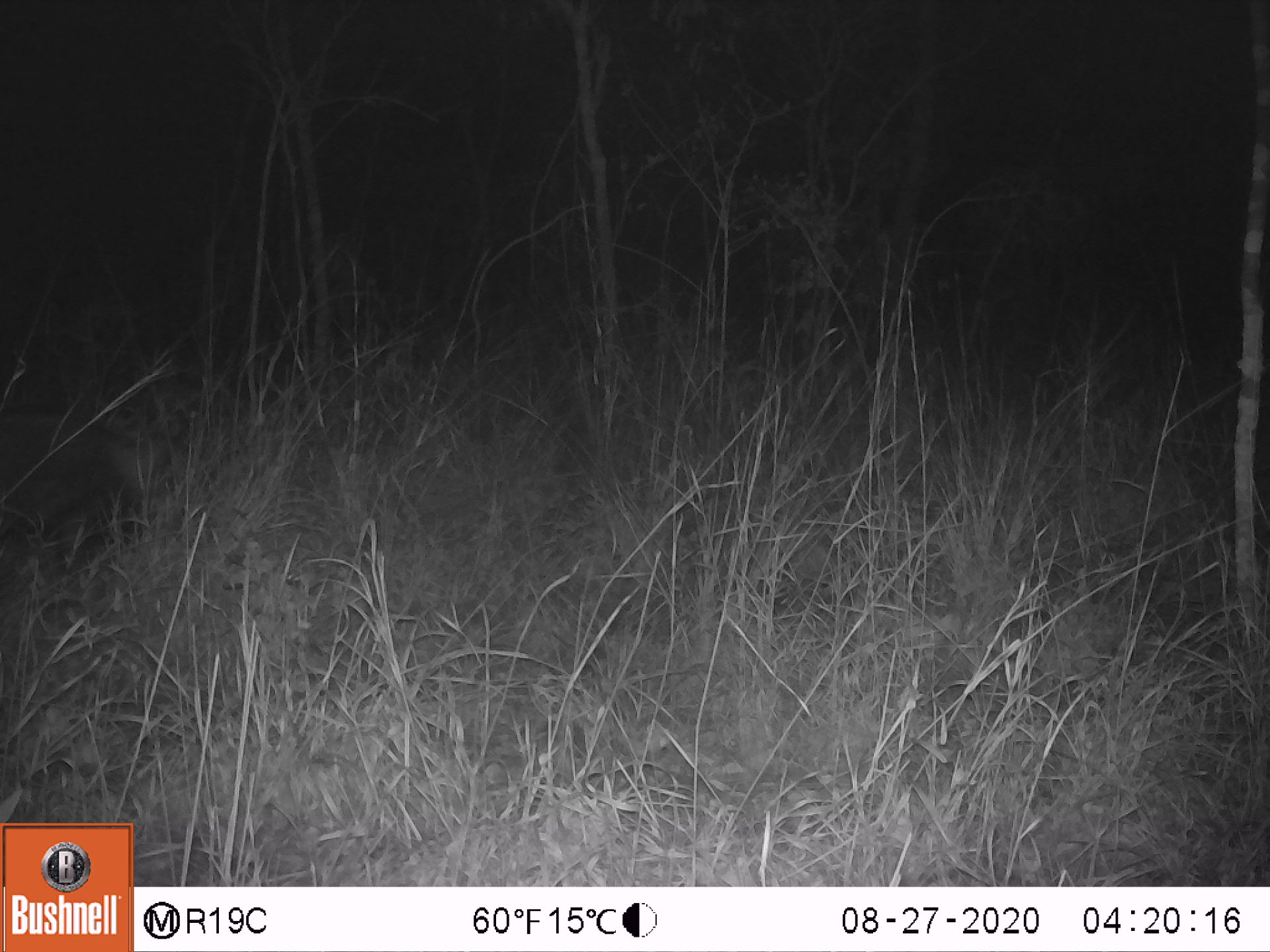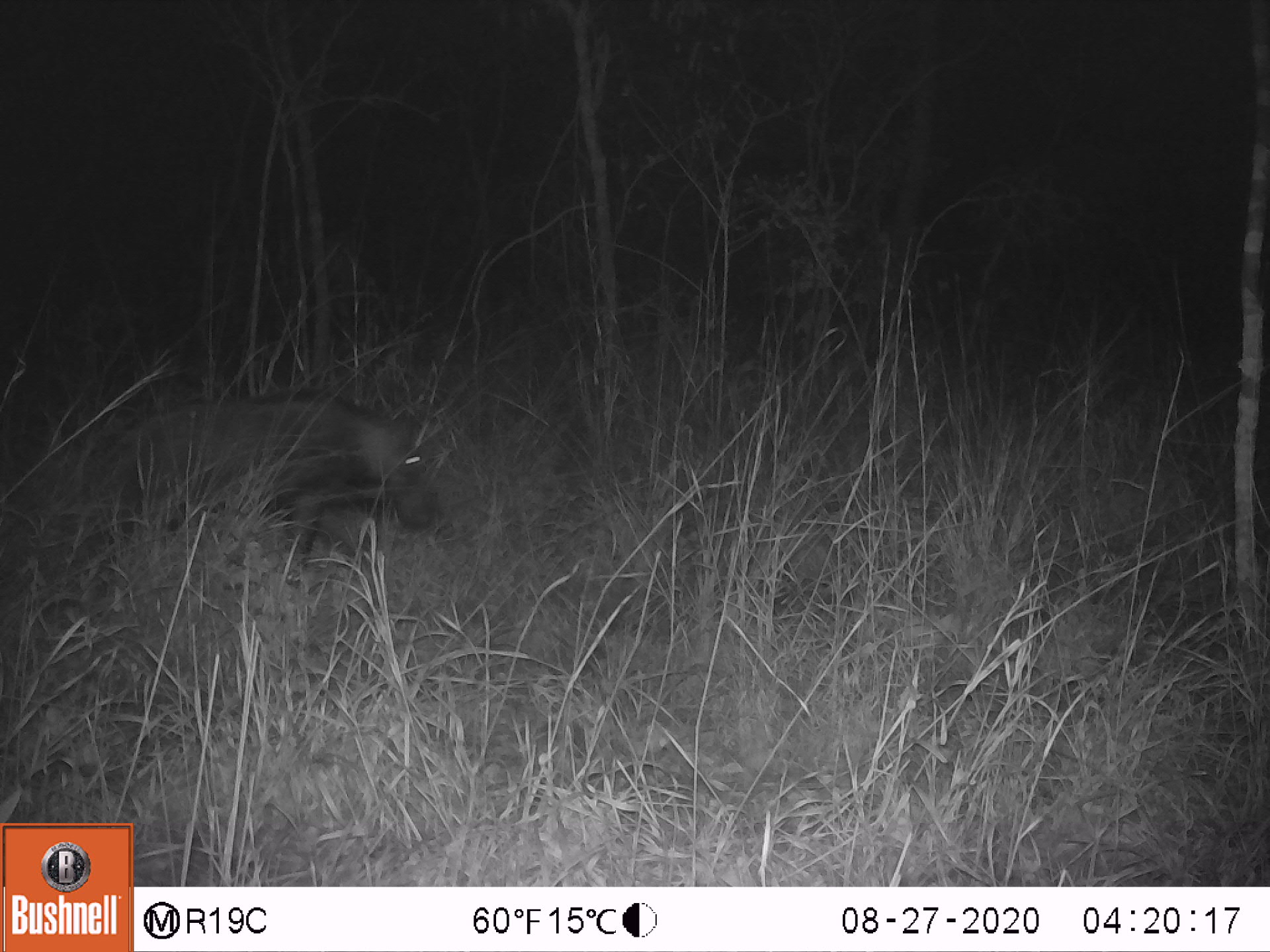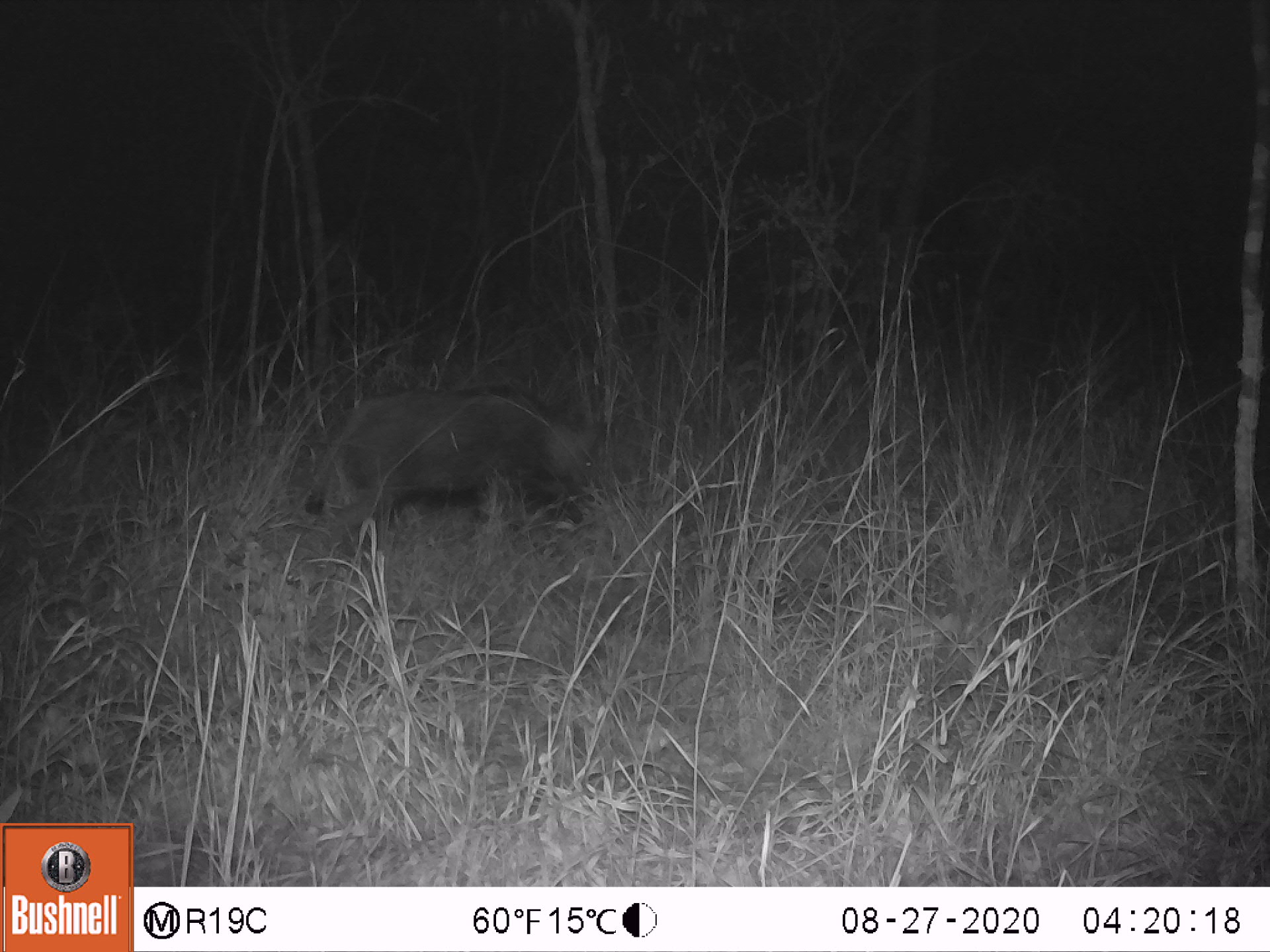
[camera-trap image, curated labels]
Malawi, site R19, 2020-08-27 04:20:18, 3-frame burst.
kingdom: Animalia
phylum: Chordata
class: Mammalia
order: Artiodactyla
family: Suidae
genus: Potamochoerus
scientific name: Potamochoerus larvatus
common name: bushpig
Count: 1.